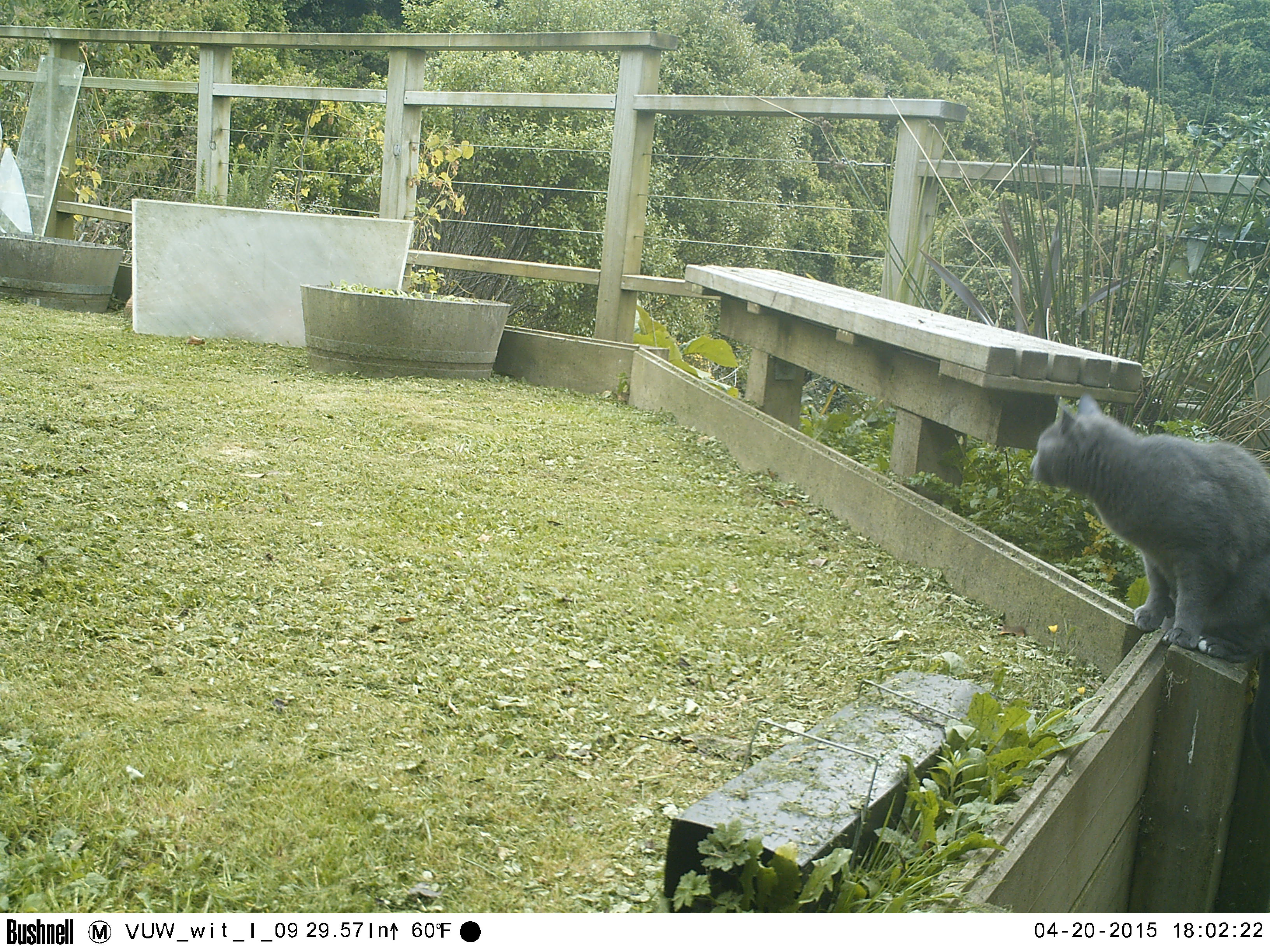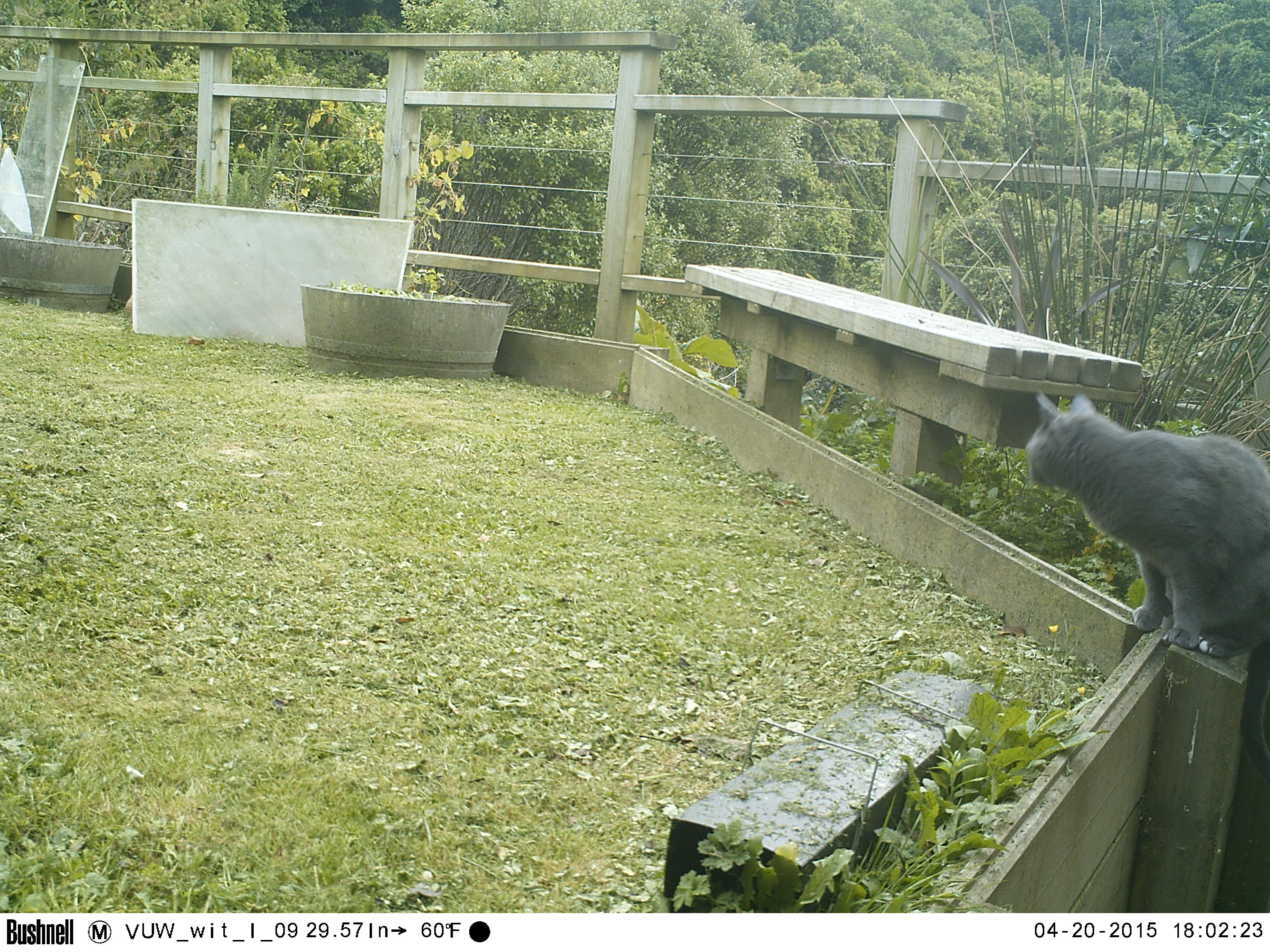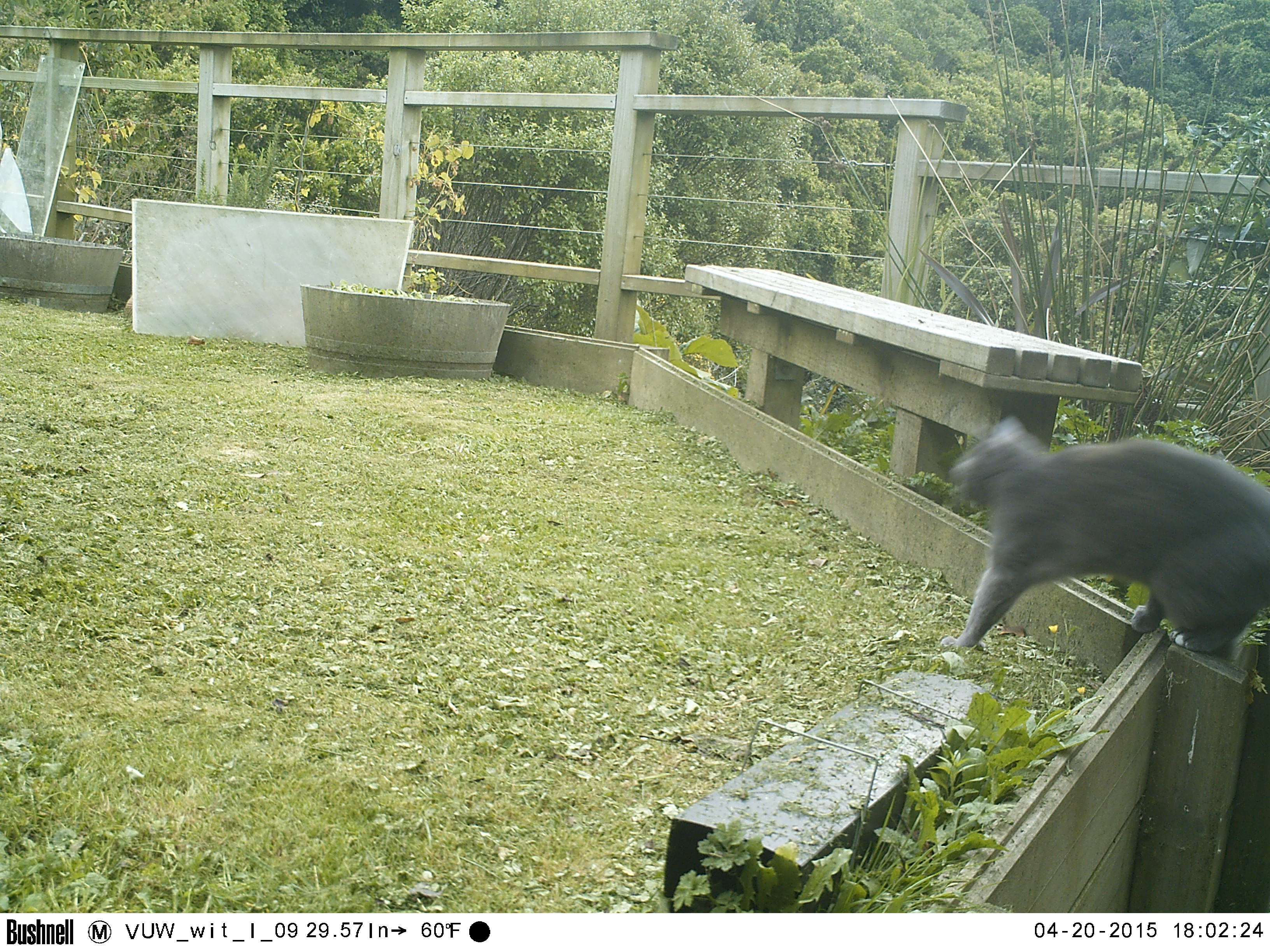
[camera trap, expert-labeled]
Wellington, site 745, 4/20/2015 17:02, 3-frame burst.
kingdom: Animalia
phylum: Chordata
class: Mammalia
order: Carnivora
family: Felidae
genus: Felis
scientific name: Felis catus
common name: cat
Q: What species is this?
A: Cat (Felis catus).